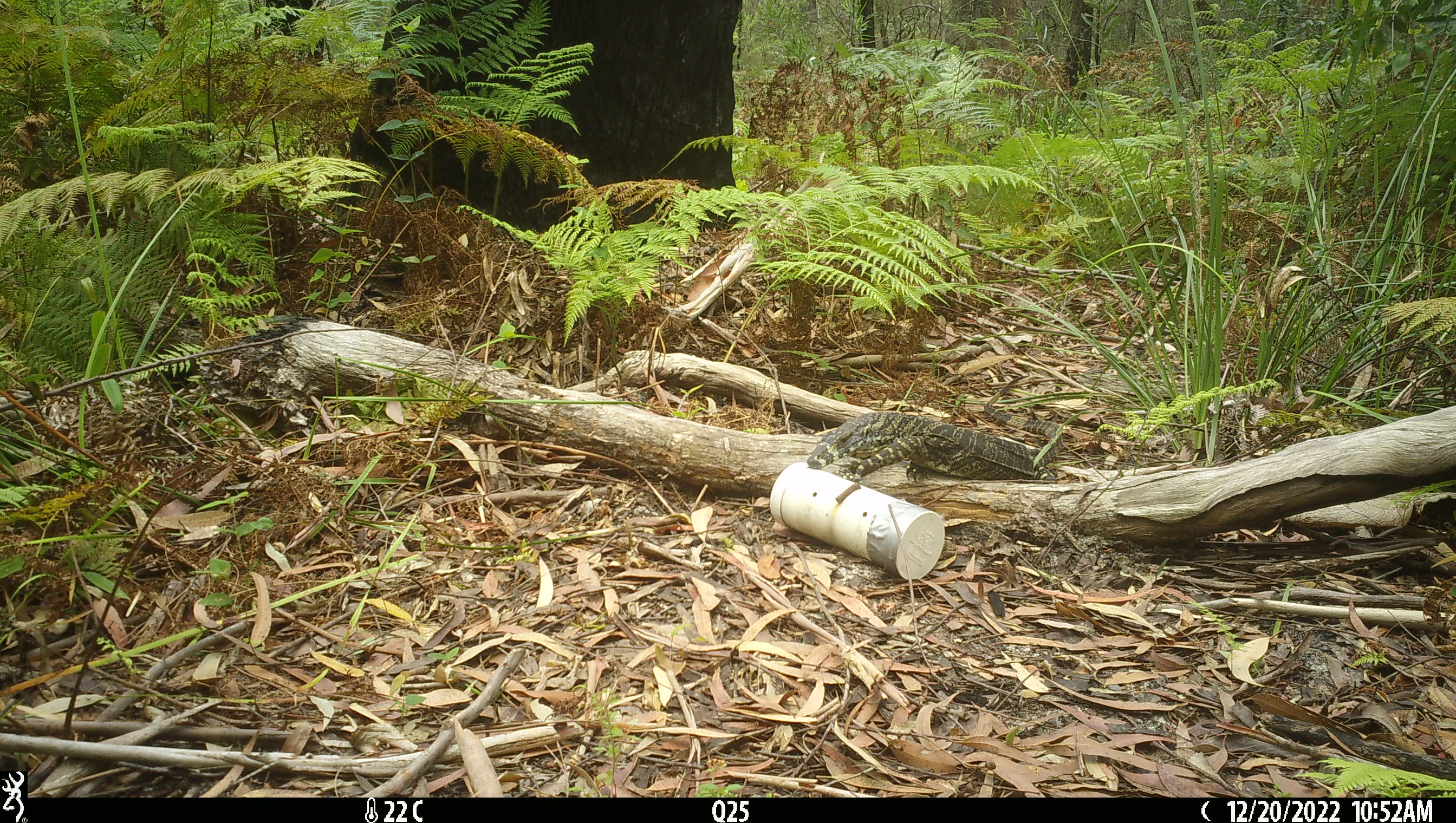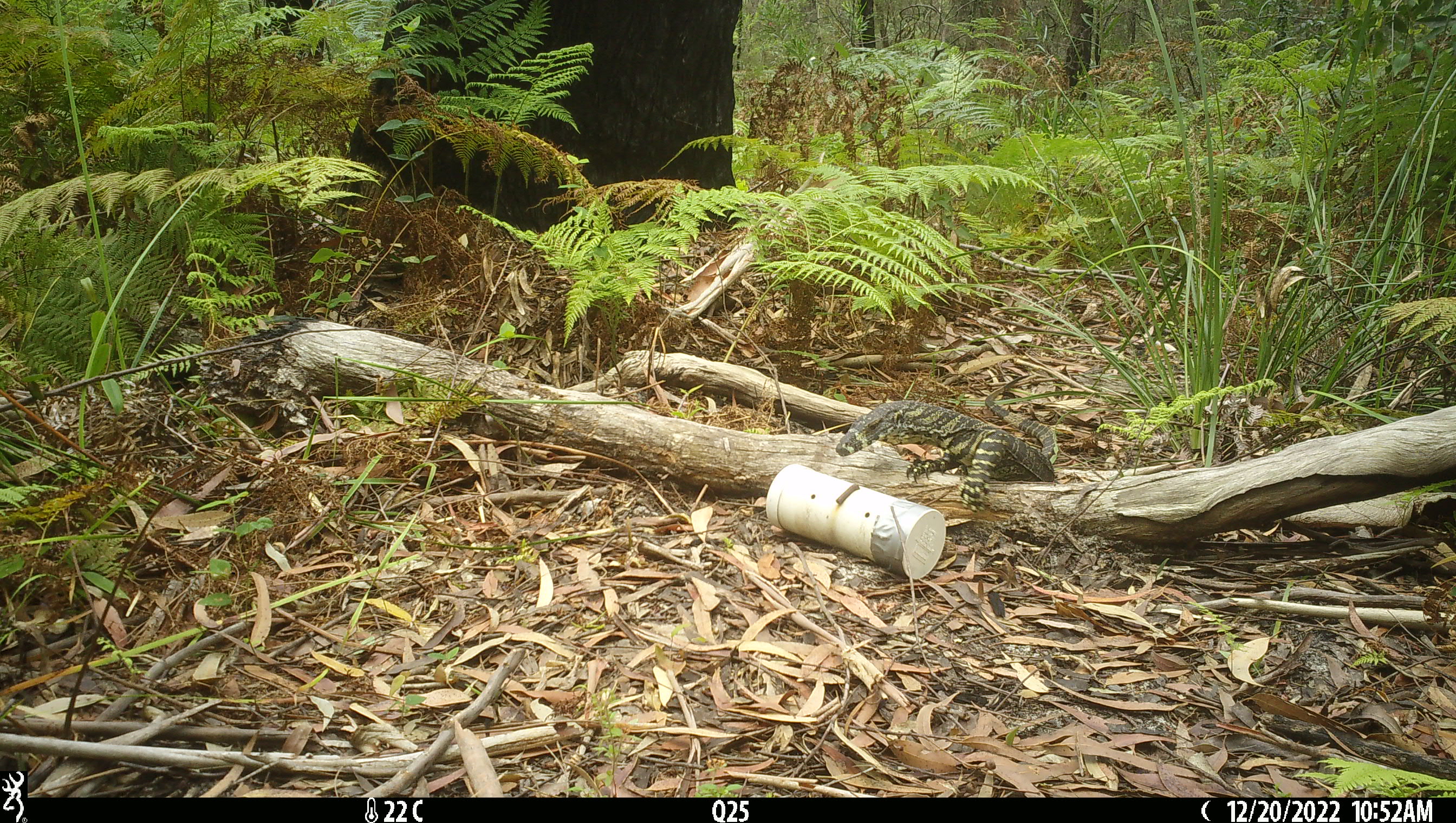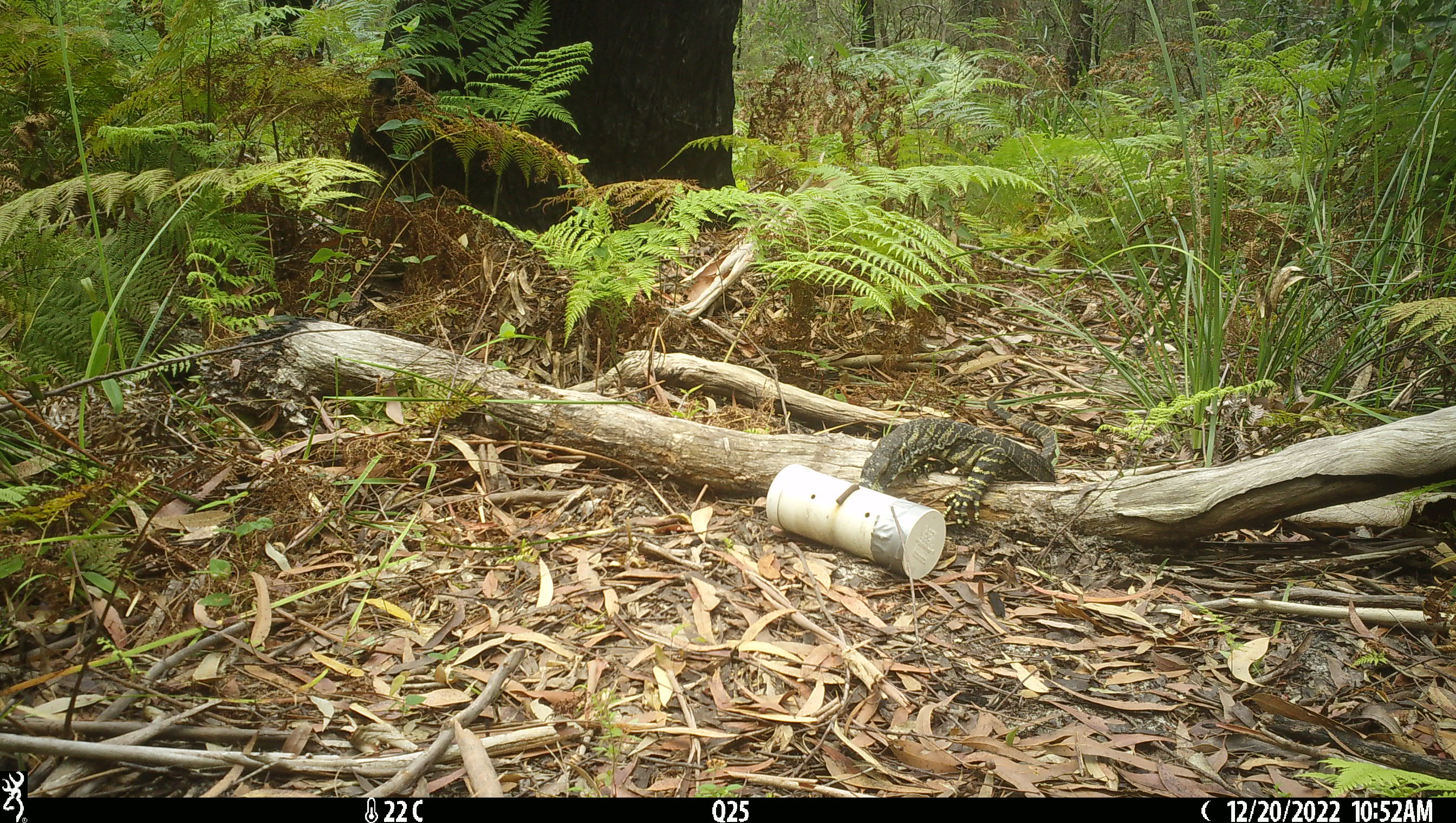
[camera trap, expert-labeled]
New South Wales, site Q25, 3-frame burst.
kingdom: Animalia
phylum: Chordata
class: Reptilia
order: Squamata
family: Varanidae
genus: Varanus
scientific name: Varanus varius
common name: lace monitor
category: goanna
Goanna (lace monitor) (Varanus varius).